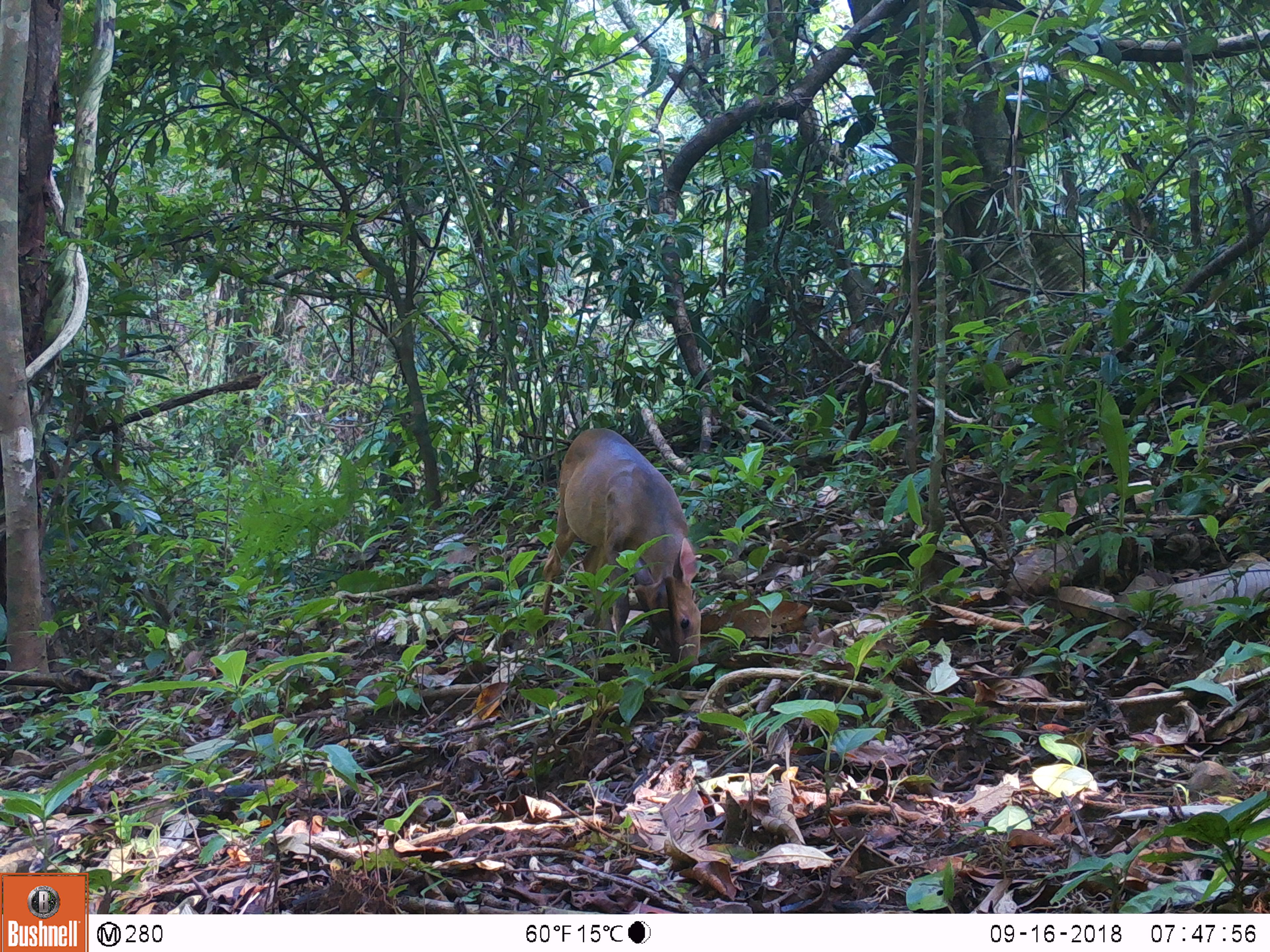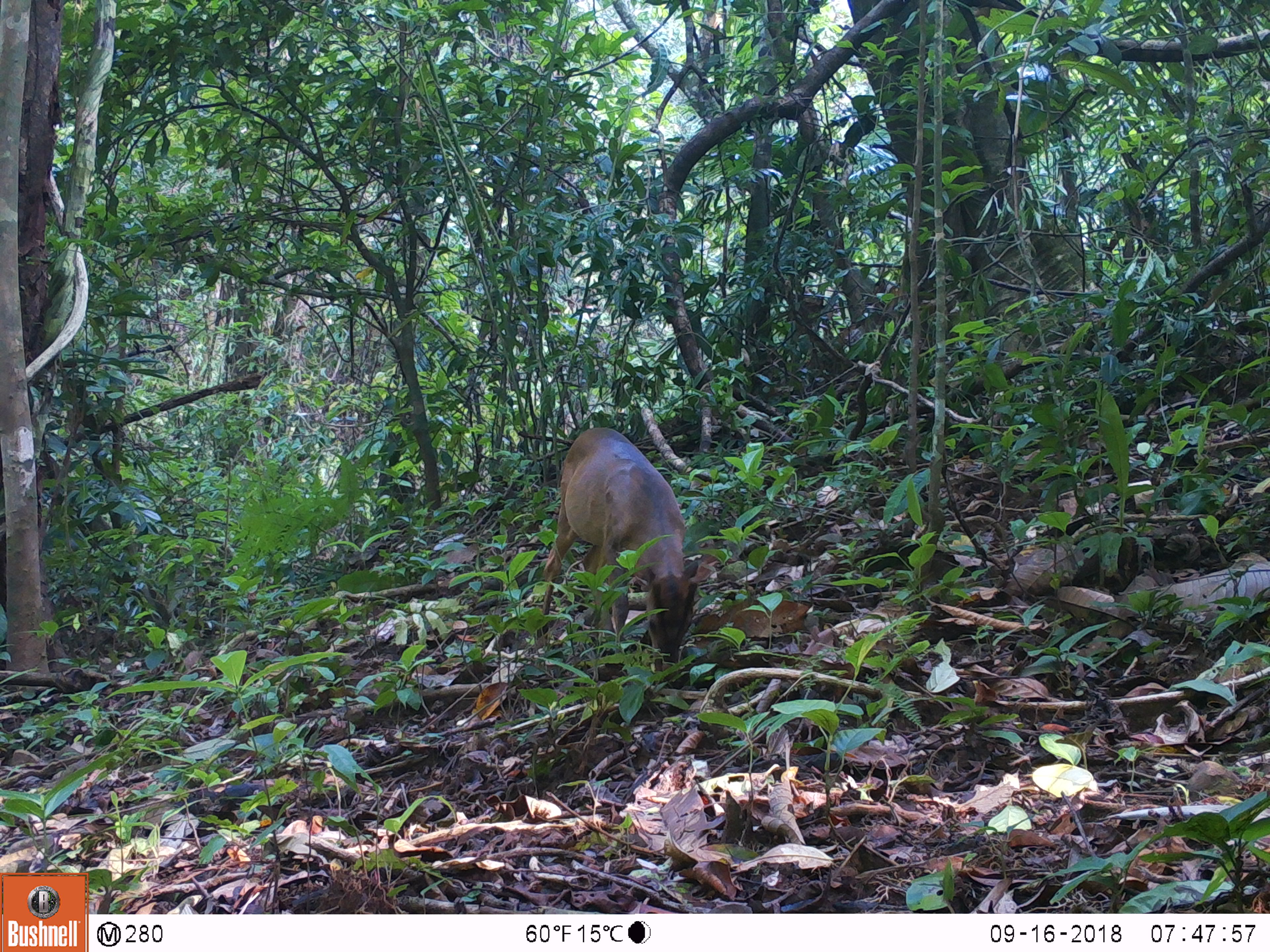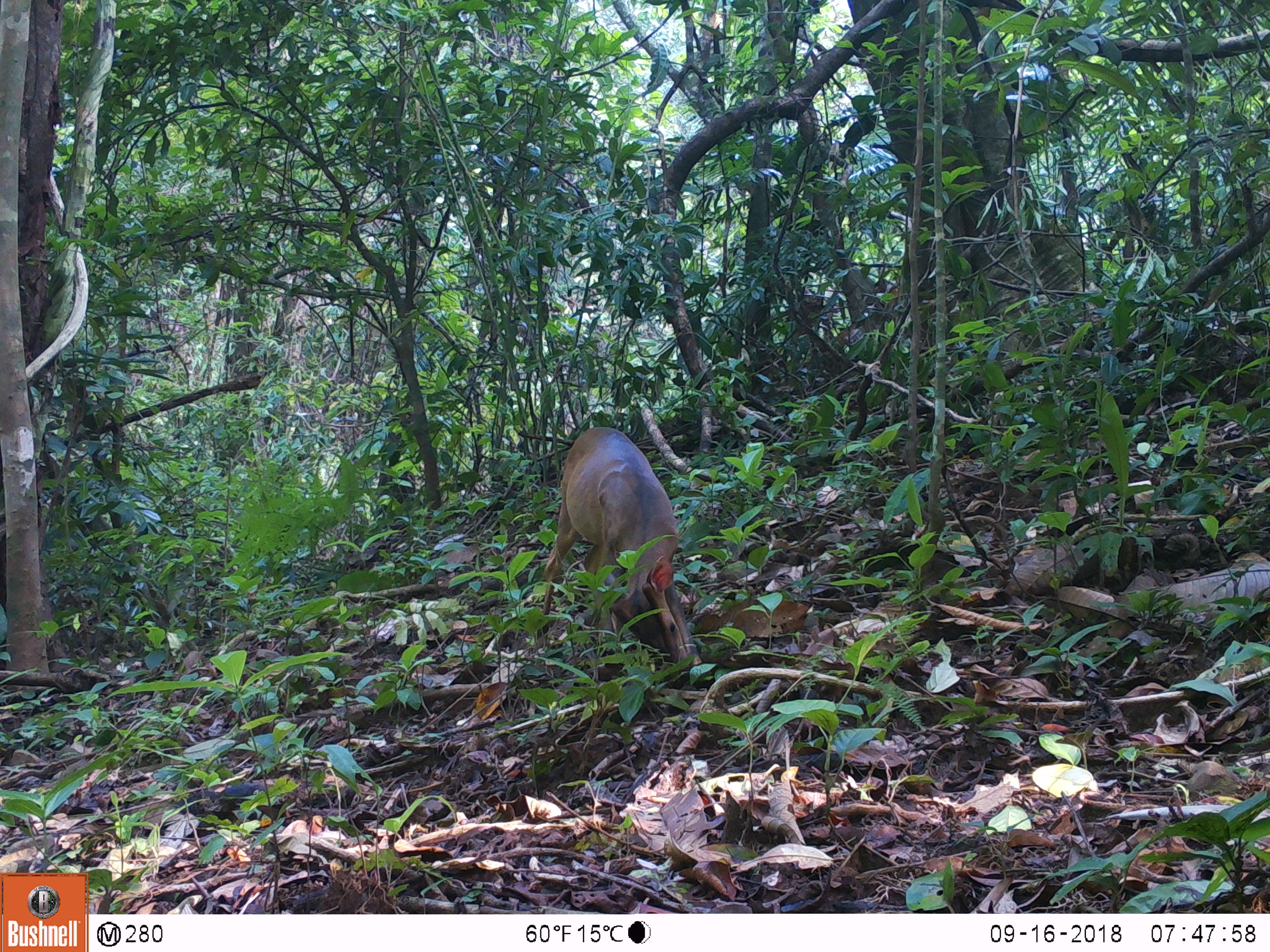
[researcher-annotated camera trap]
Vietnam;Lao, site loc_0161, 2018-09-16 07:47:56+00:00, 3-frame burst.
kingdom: Animalia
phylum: Chordata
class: Mammalia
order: Artiodactyla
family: Cervidae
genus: Muntiacus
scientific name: Muntiacus vuquangensis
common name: large-antlered muntjac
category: large antlered muntjac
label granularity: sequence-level